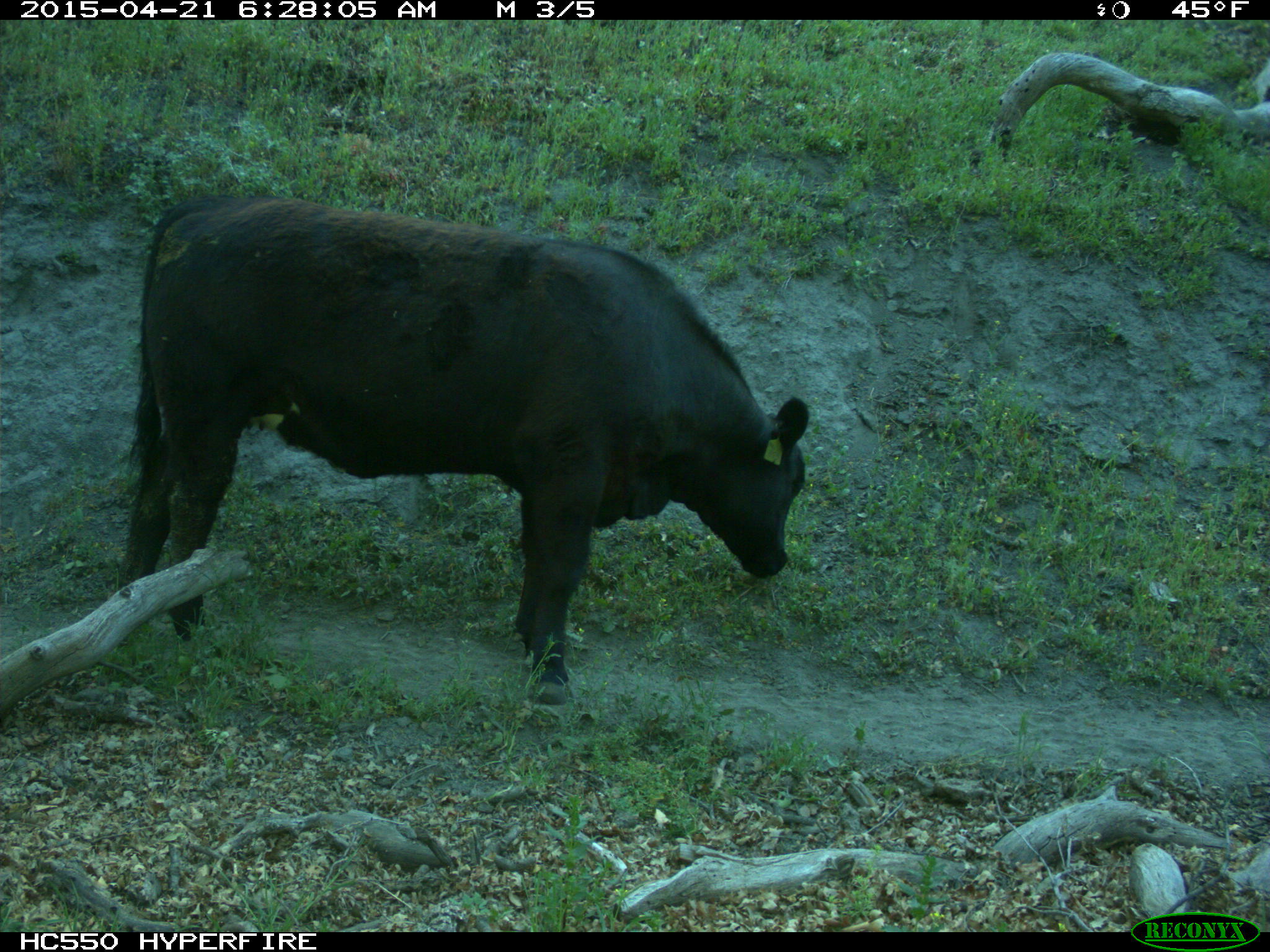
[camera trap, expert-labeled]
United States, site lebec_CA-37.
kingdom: Animalia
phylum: Chordata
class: Mammalia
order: Artiodactyla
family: Bovidae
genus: Bos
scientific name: Bos taurus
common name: domestic cow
Bos taurus (domestic cow).